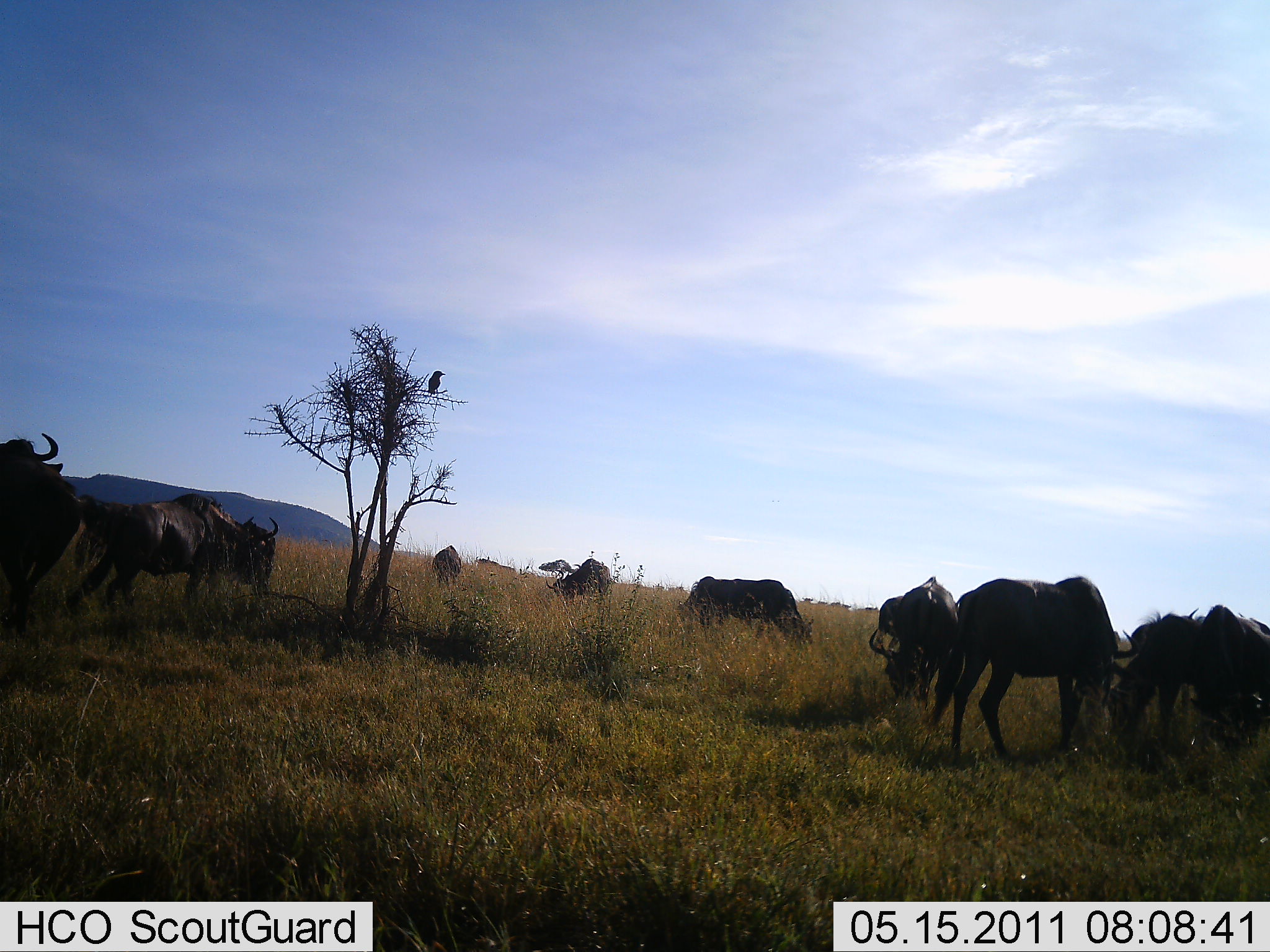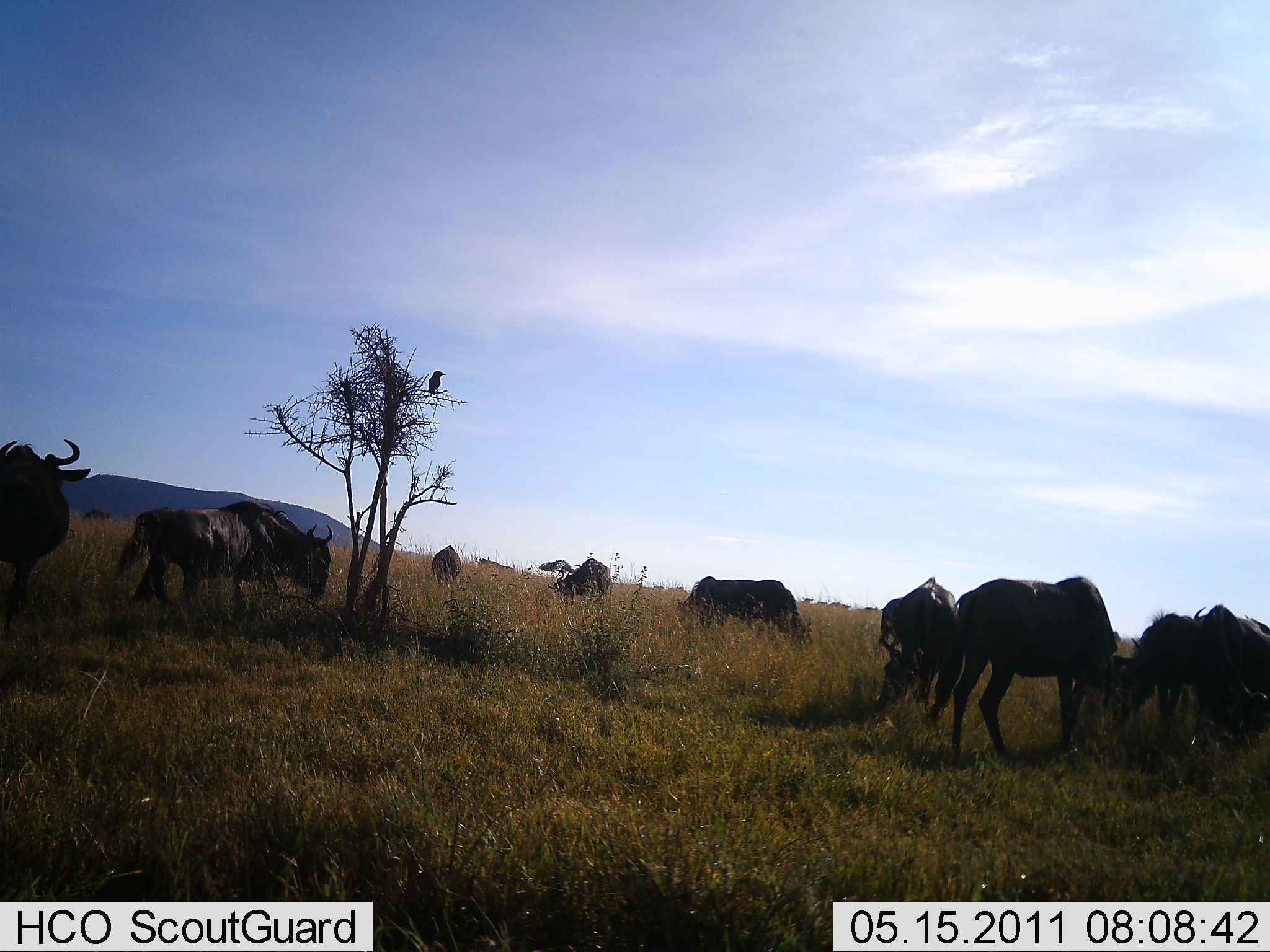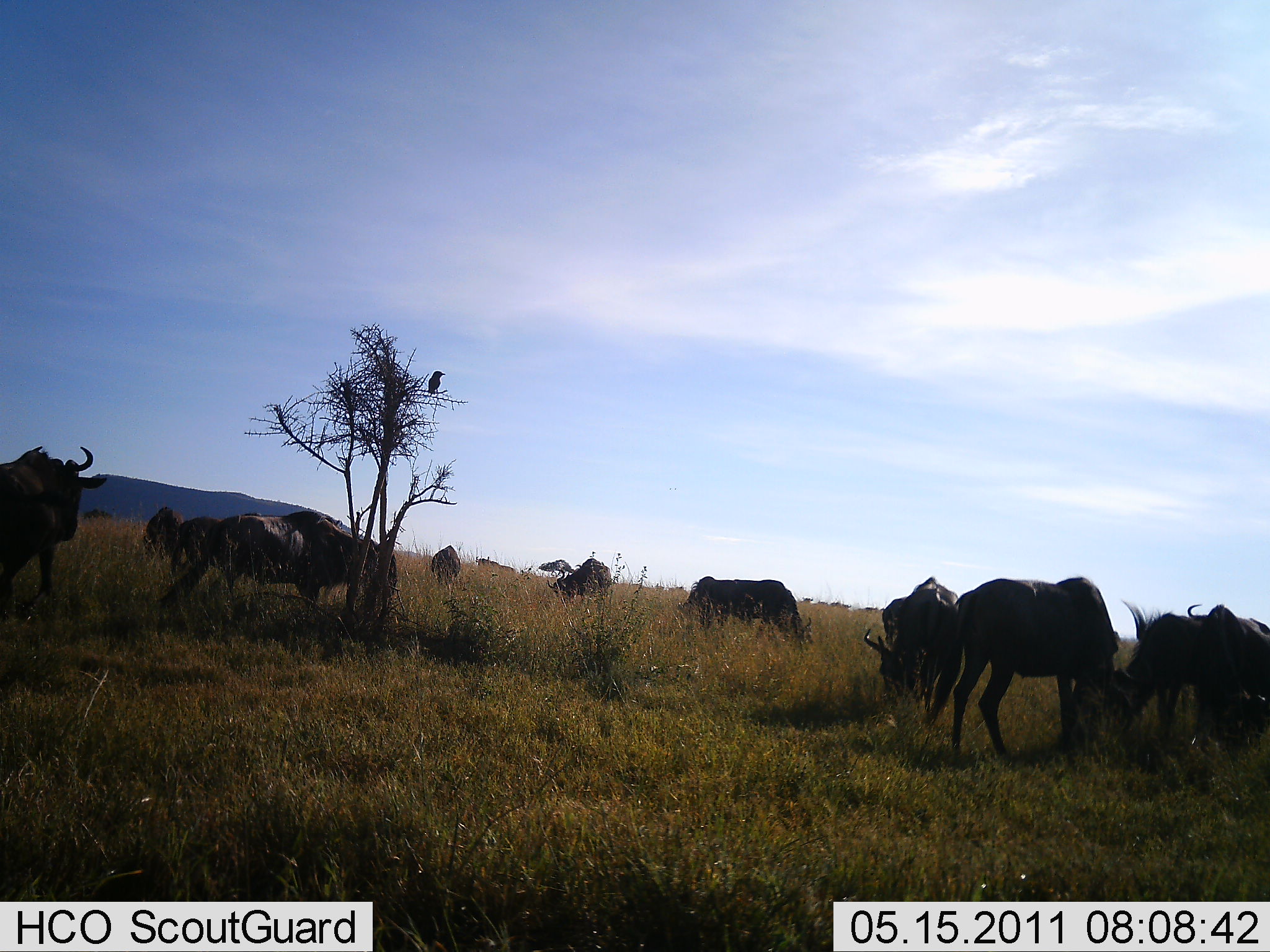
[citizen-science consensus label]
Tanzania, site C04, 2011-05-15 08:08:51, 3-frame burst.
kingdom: Animalia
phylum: Chordata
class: Mammalia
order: Artiodactyla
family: Bovidae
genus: Connochaetes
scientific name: Connochaetes taurinus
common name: blue wildebeest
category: wildebeest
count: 10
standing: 73%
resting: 9%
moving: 45%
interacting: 9%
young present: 0%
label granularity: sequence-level